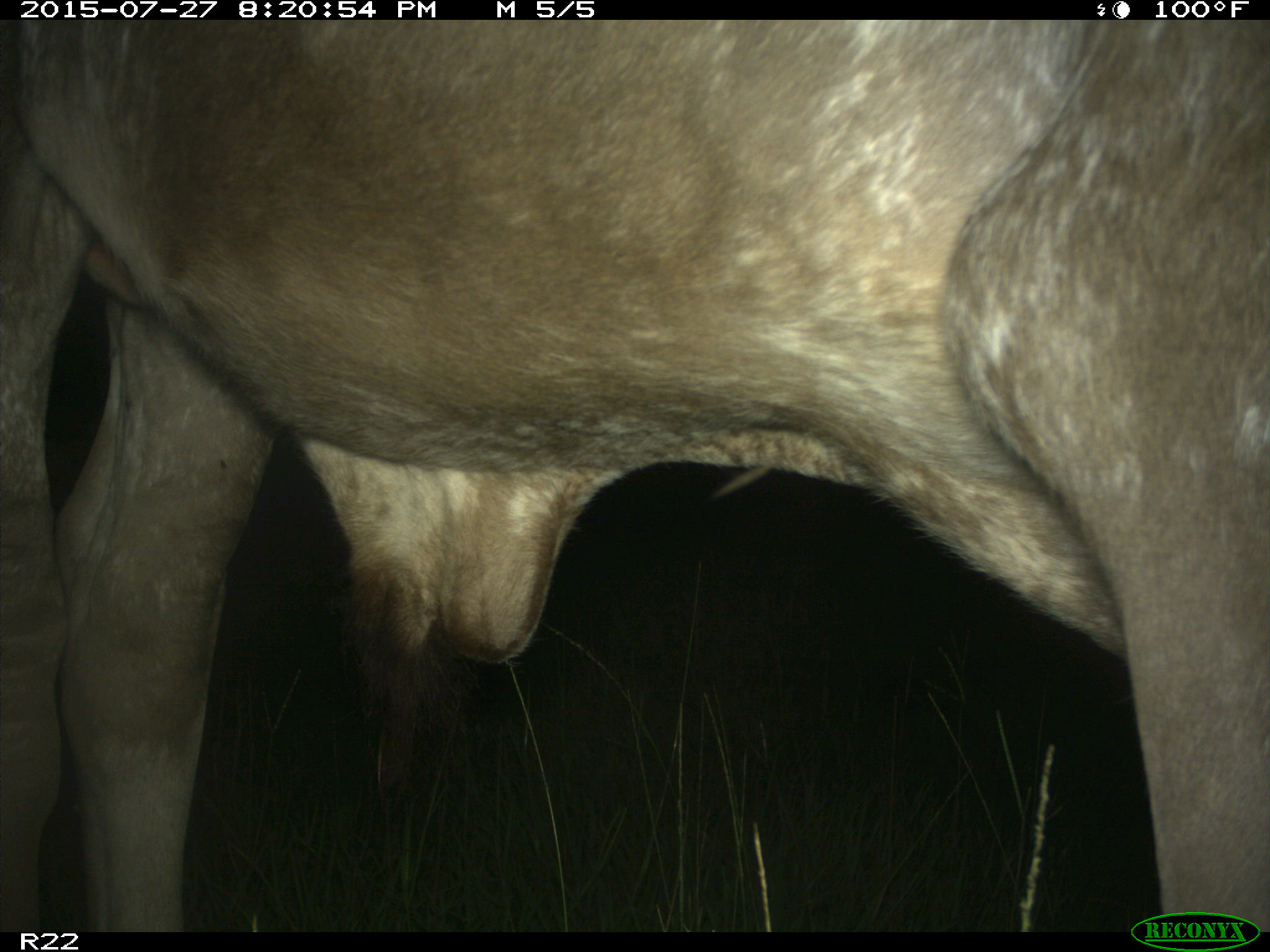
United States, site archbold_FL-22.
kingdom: Animalia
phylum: Chordata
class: Mammalia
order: Artiodactyla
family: Bovidae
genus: Bos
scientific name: Bos taurus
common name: domestic cow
Bos taurus (domestic cow).